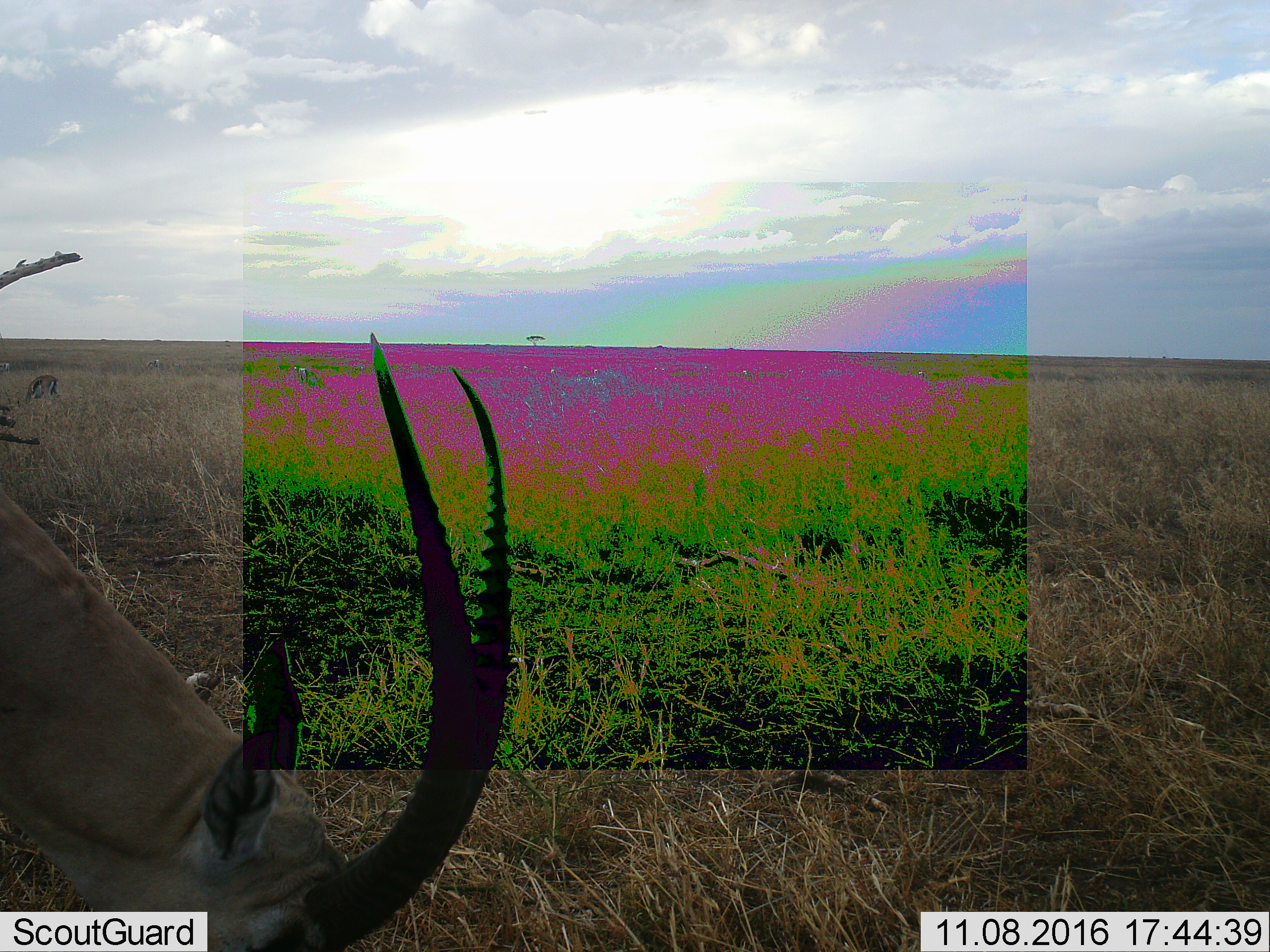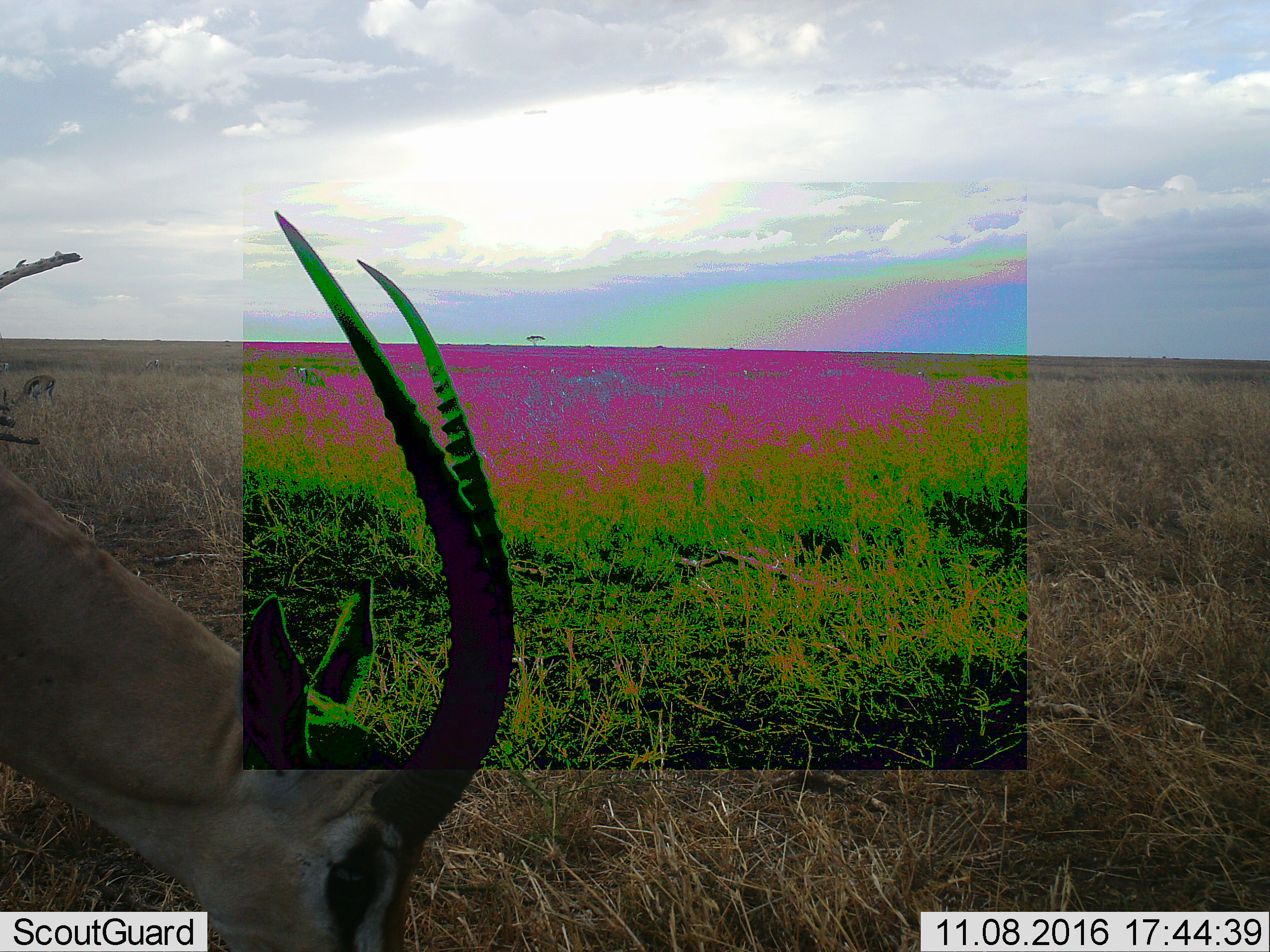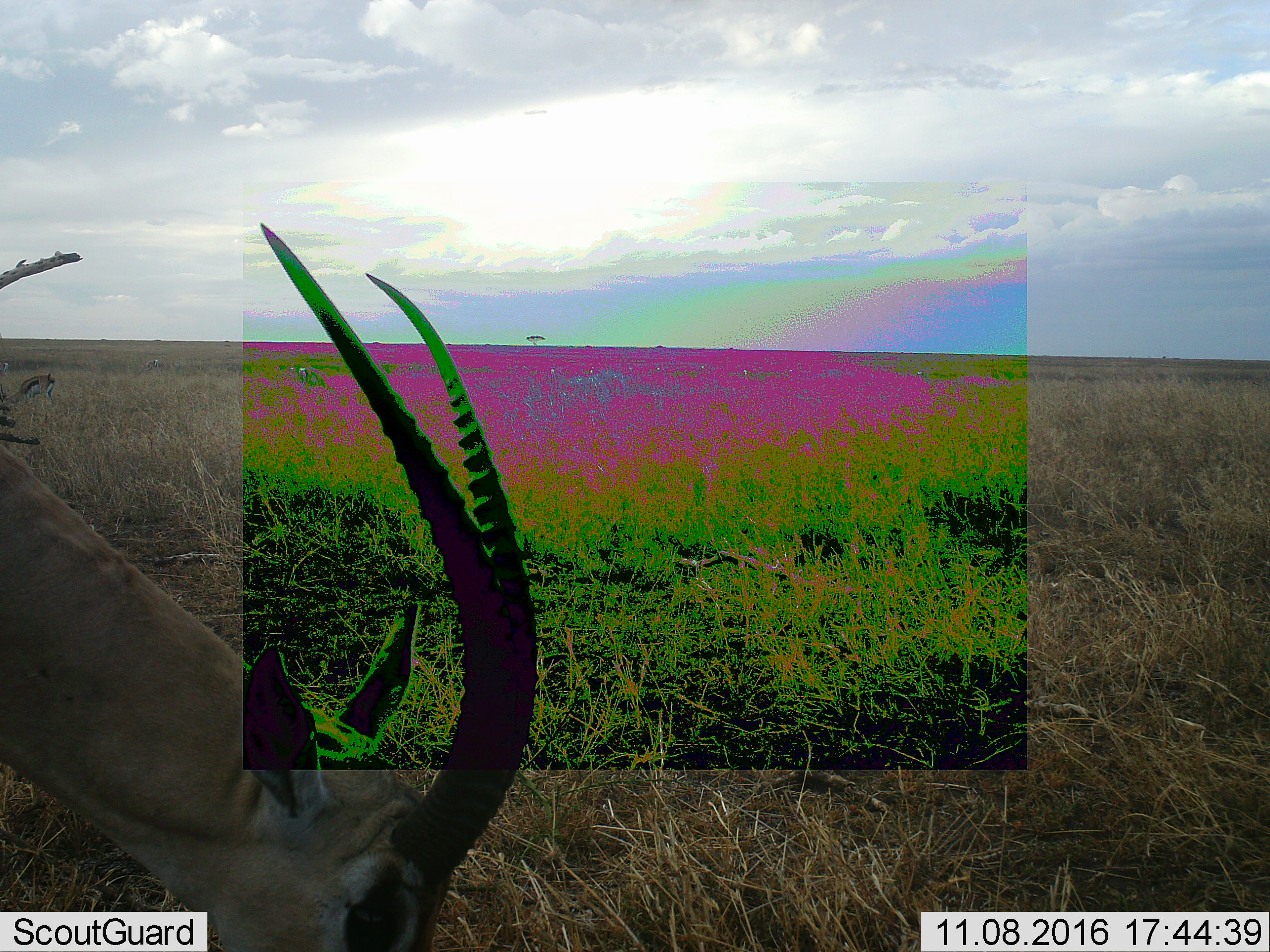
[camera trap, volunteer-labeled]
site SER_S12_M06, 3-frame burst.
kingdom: Animalia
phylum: Chordata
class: Mammalia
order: Artiodactyla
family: Bovidae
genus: Eudorcas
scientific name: Eudorcas thomsonii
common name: thomson's gazelle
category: gazellethomsons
Gazellethomsons (thomson's gazelle) (Eudorcas thomsonii), count 1. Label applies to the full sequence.